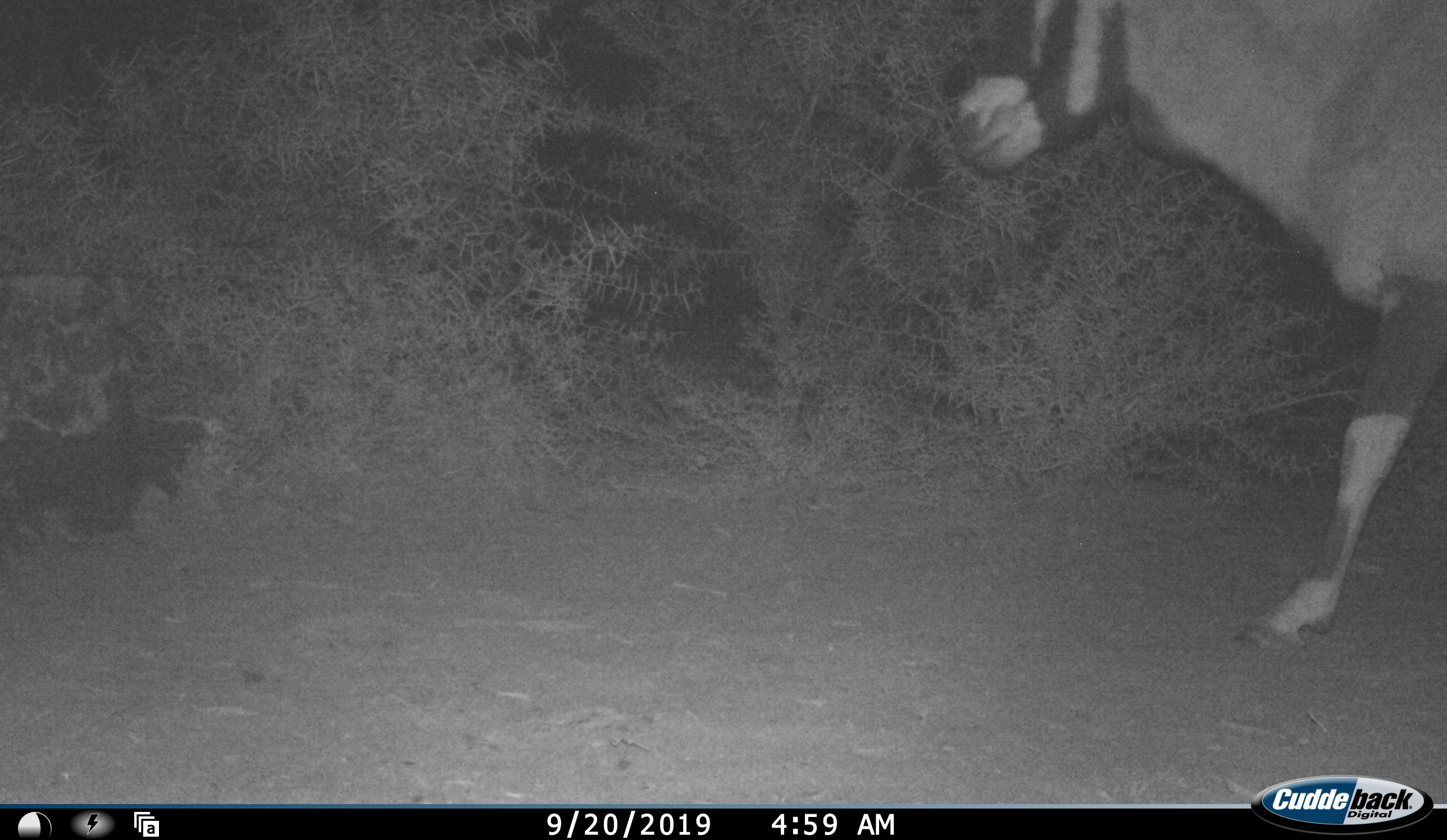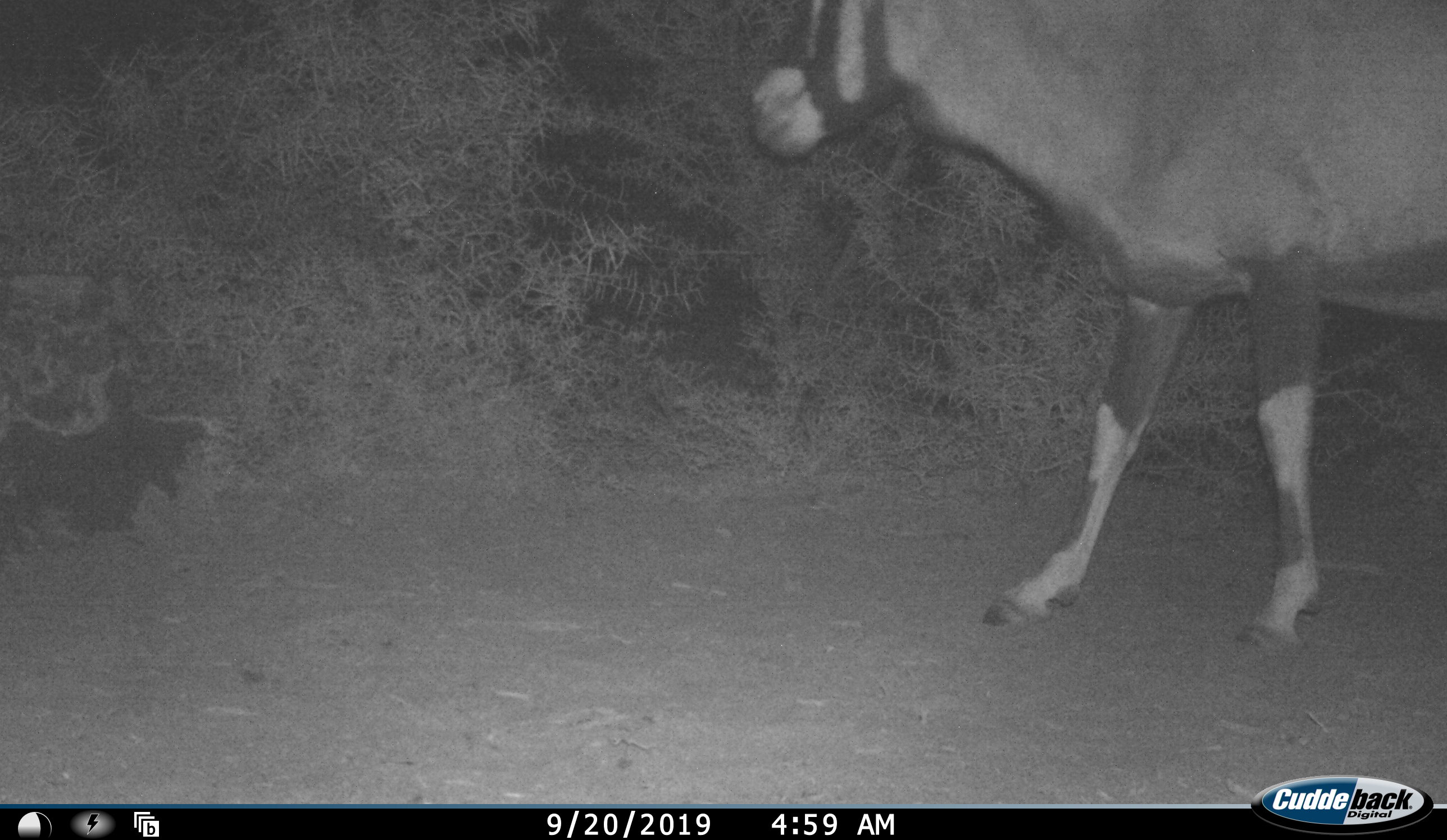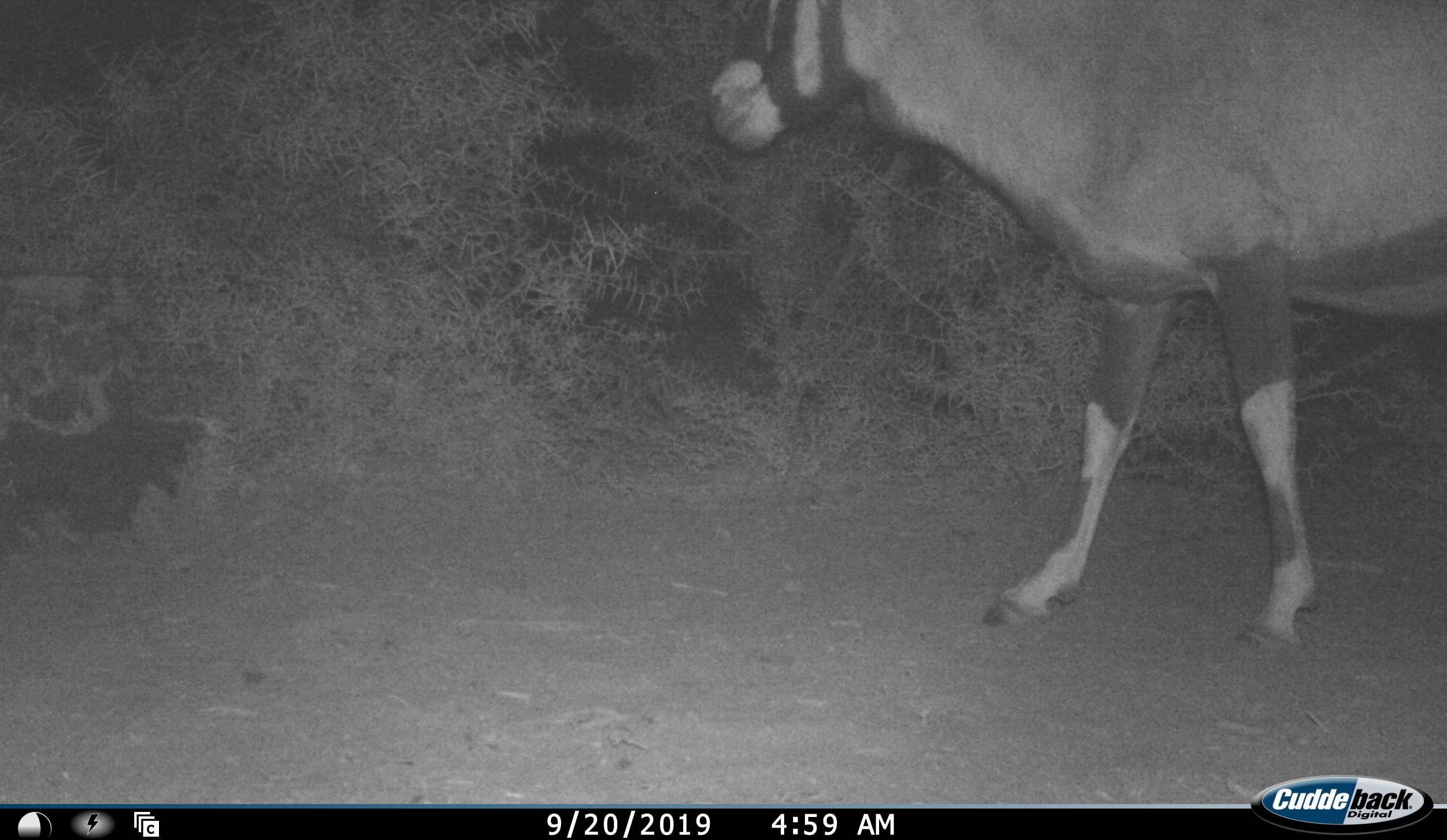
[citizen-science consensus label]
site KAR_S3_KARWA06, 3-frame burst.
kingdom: Animalia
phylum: Chordata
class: Mammalia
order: Artiodactyla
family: Bovidae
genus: Oryx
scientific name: Oryx gazella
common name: gemsbok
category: oryx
Oryx (gemsbok) (Oryx gazella), count 1. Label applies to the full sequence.